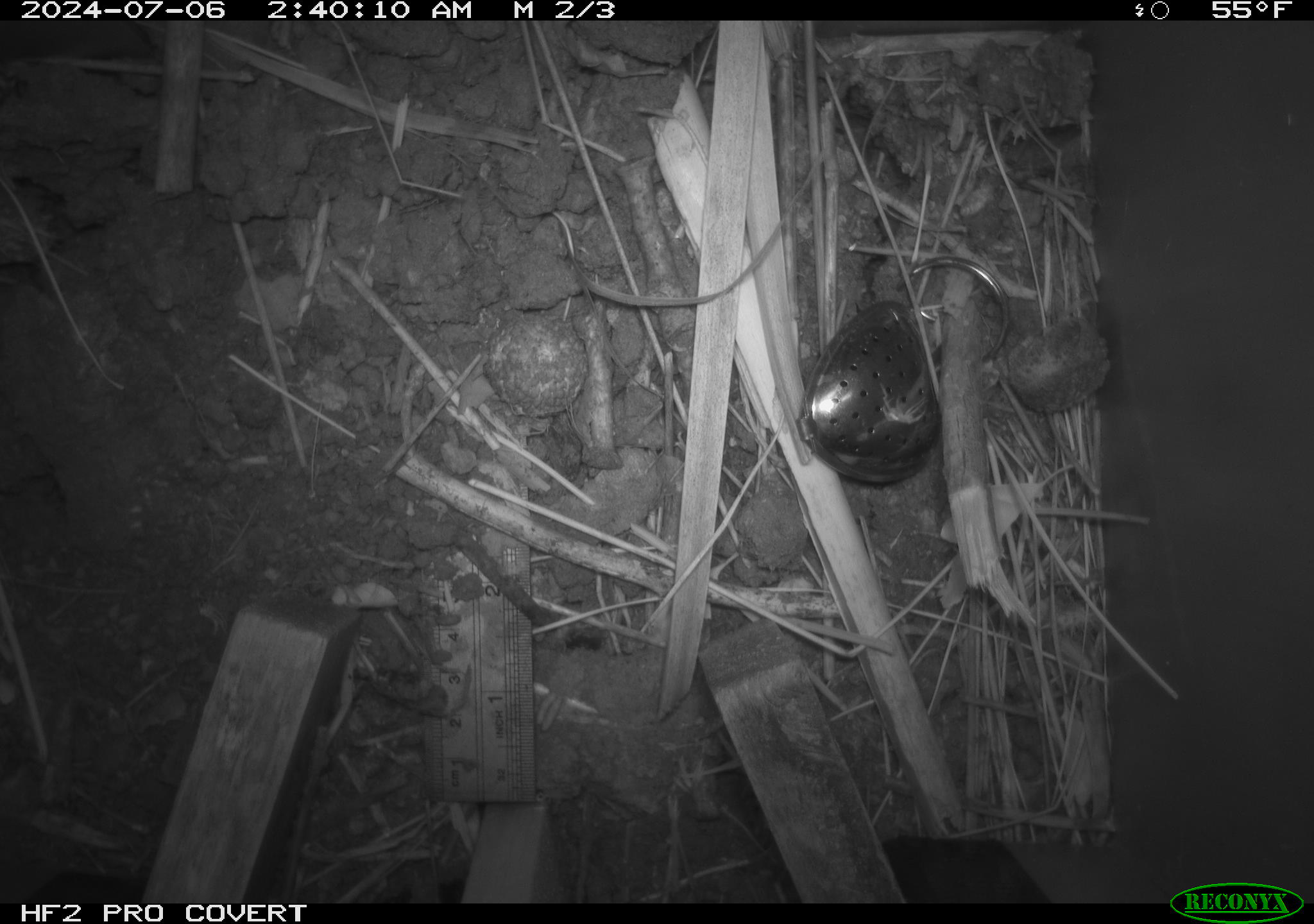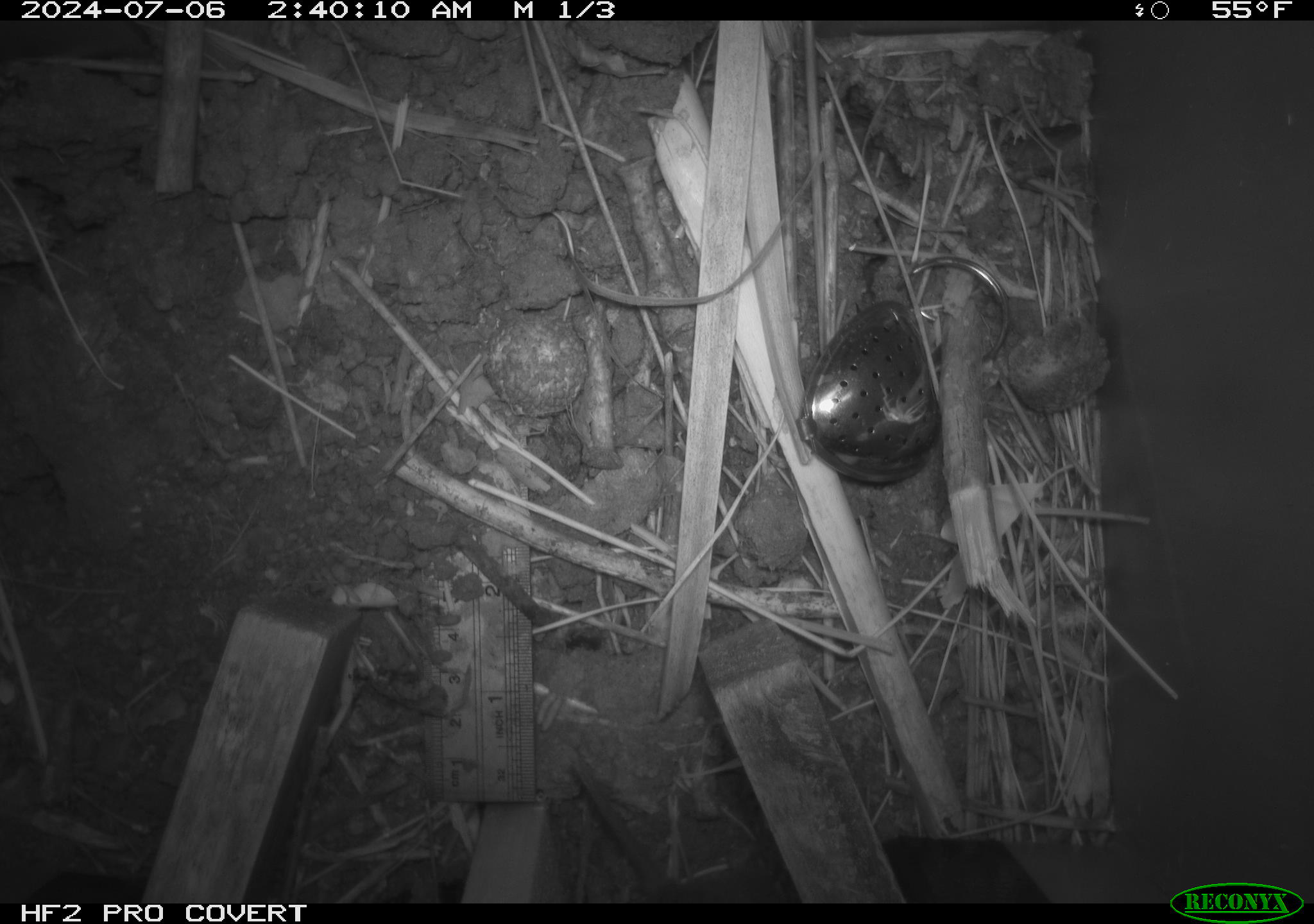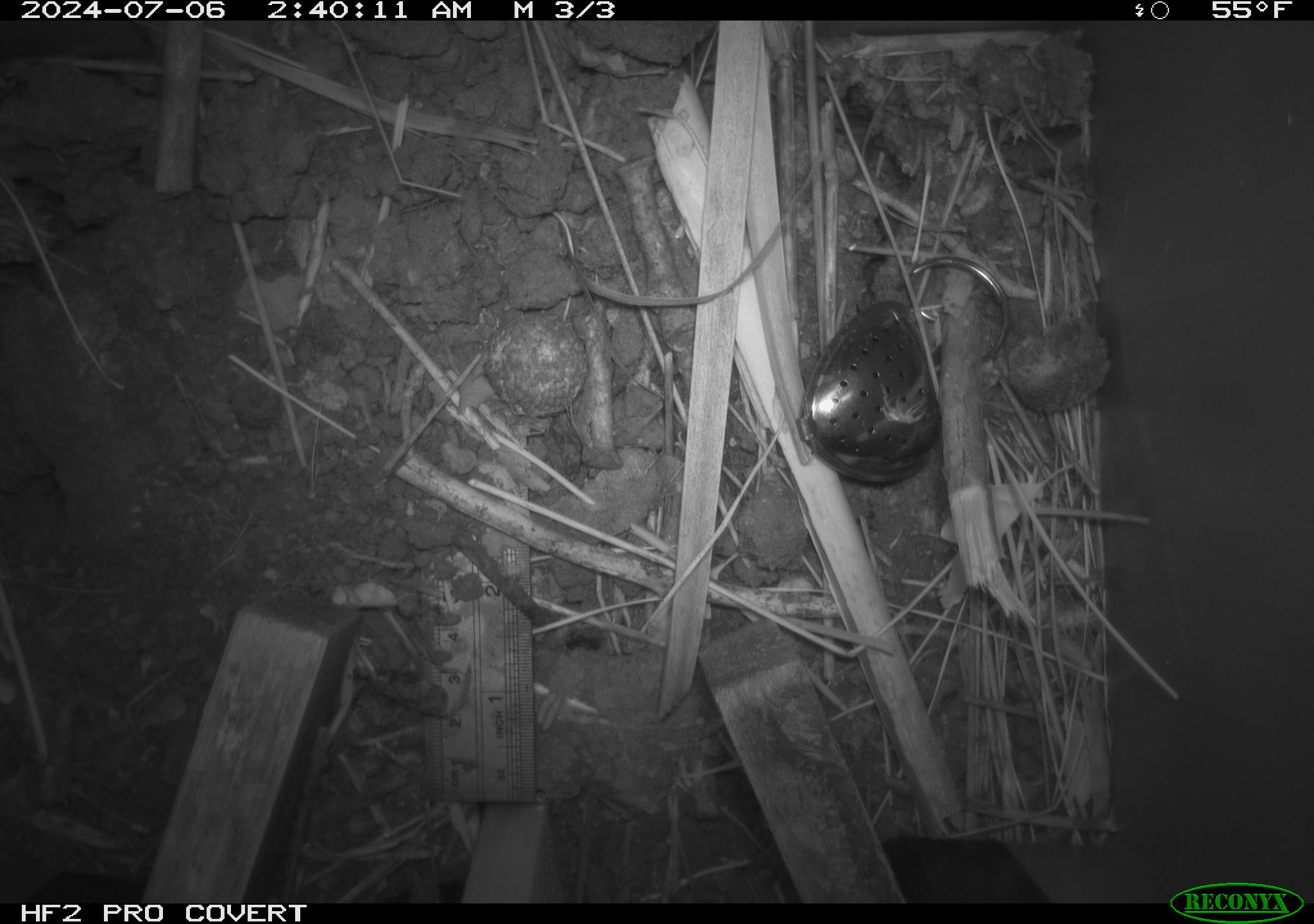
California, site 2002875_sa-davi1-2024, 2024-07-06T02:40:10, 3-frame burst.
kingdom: Animalia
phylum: Chordata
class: Mammalia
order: Rodentia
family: Cricetidae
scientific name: Arvicolinae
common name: voles, lemmings, and muskrats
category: arvicolinae subfamily